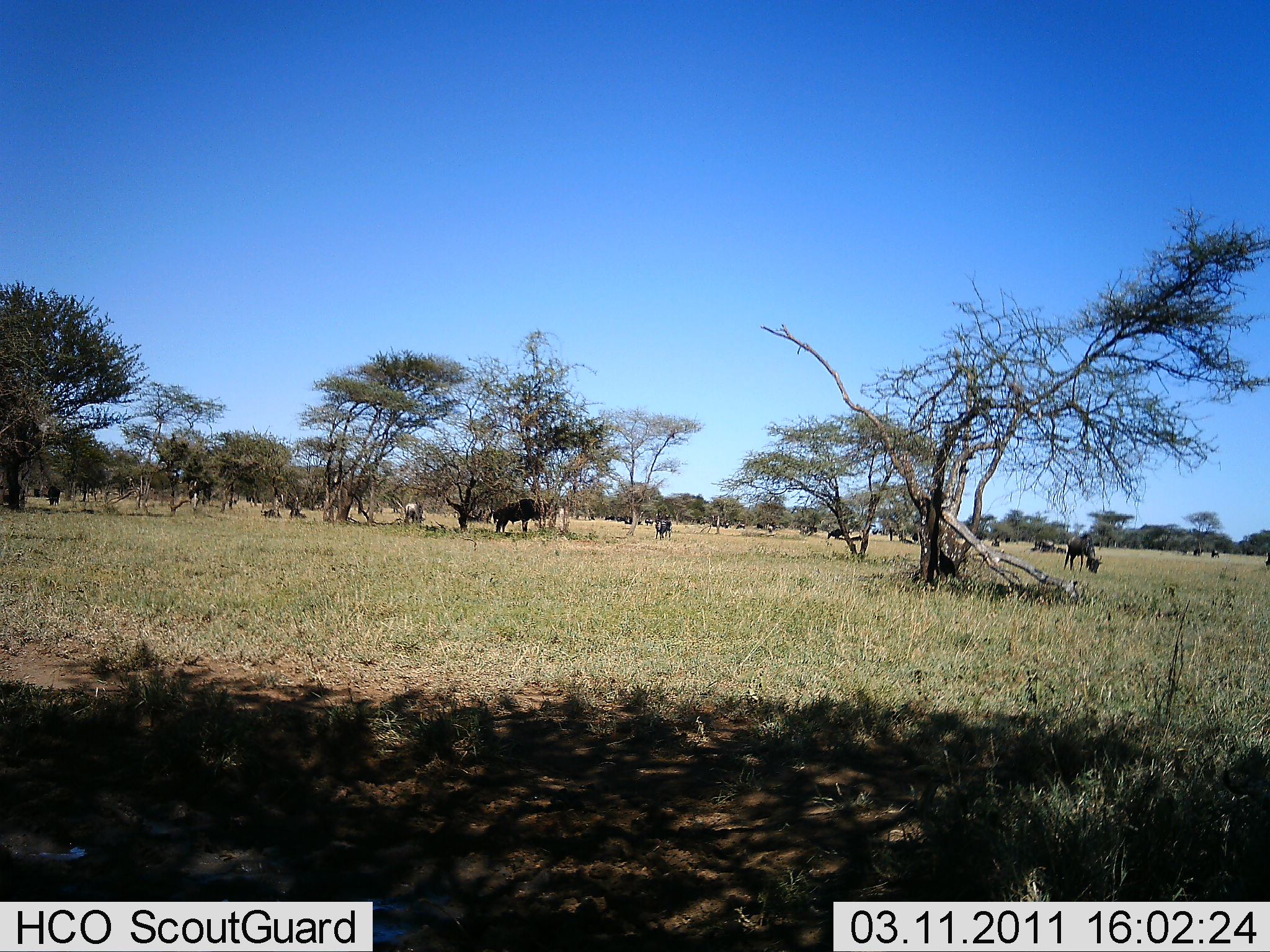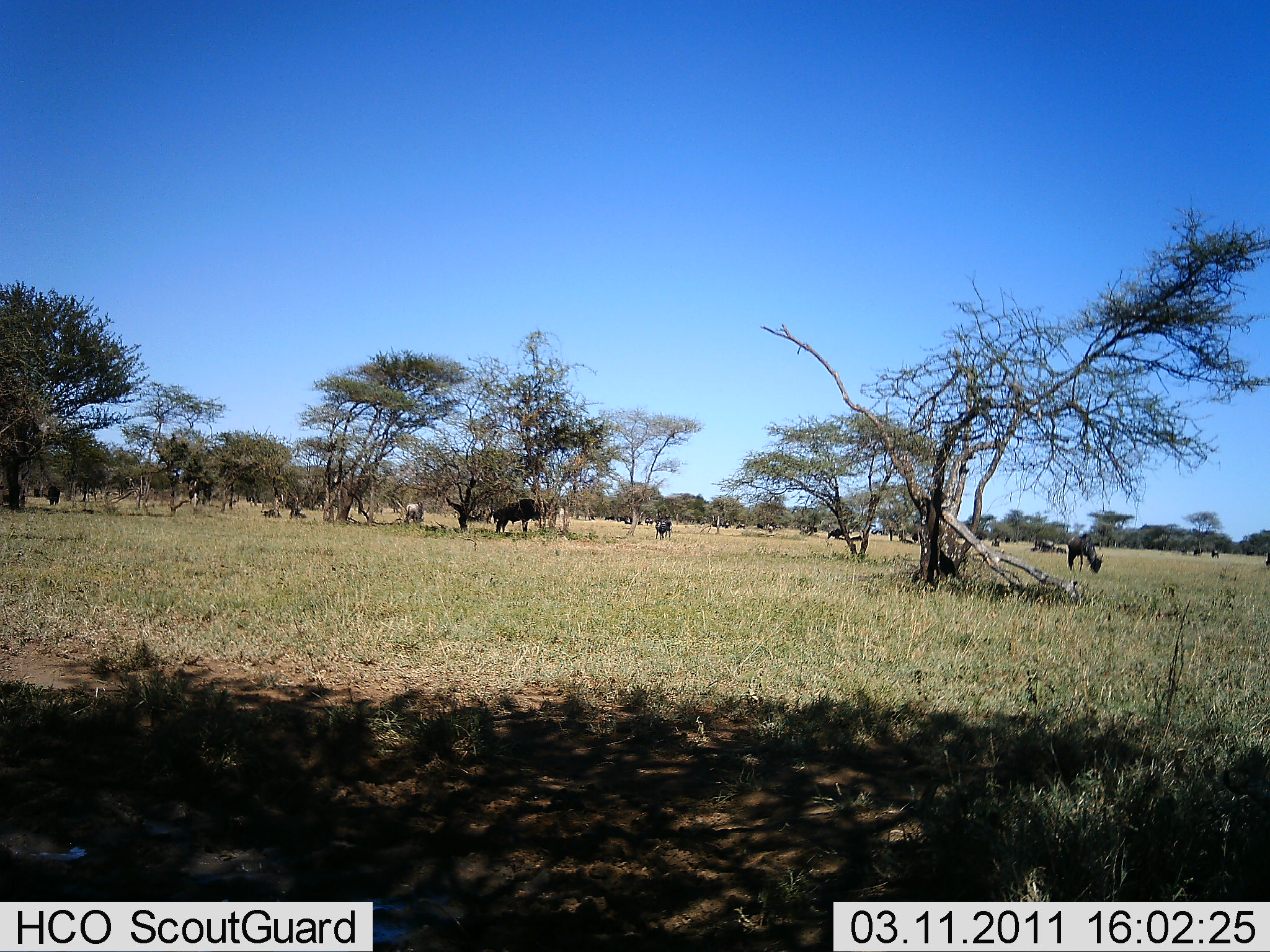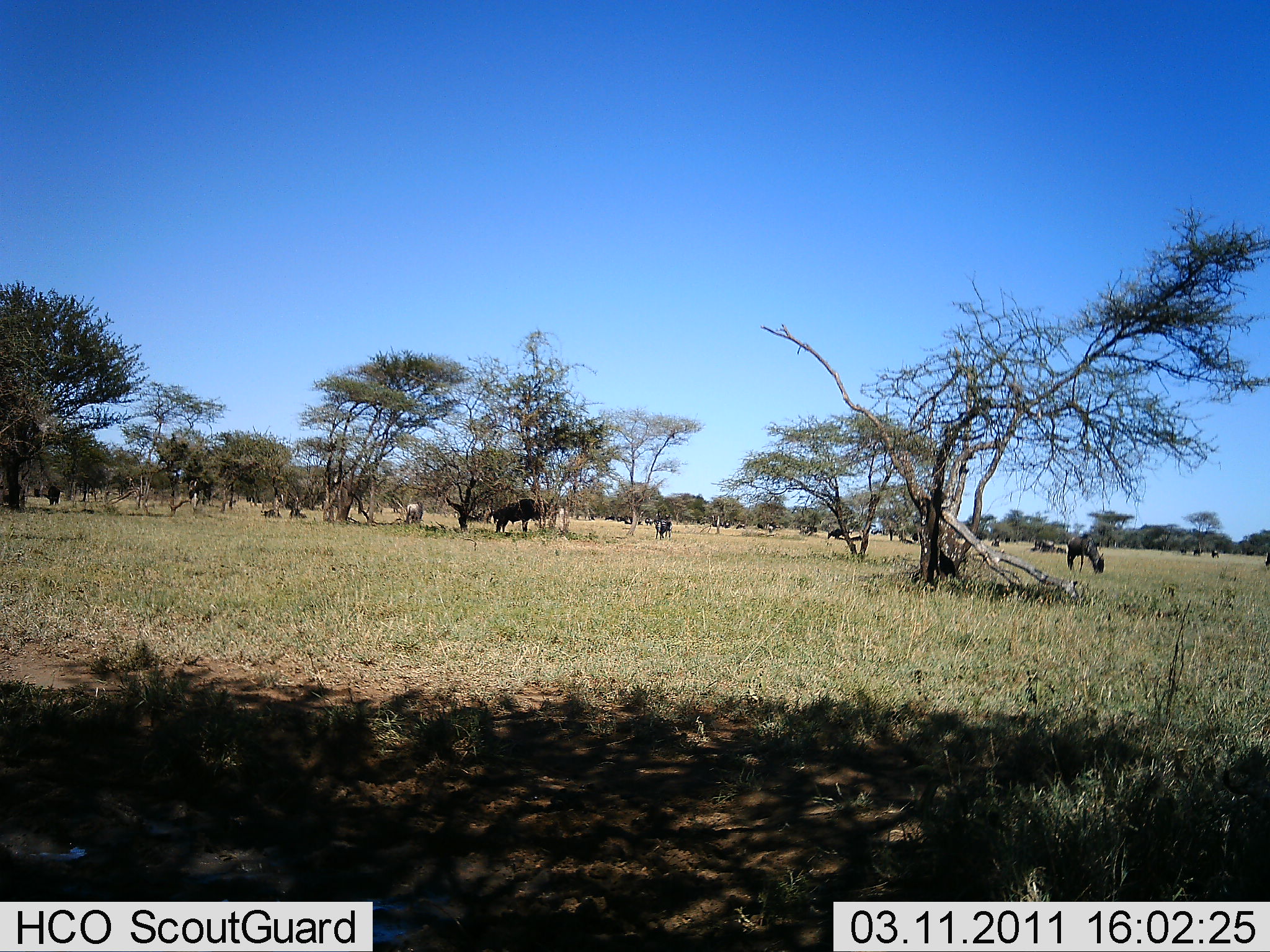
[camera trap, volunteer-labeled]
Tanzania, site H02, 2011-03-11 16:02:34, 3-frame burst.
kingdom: Animalia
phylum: Chordata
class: Mammalia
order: Artiodactyla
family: Bovidae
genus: Connochaetes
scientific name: Connochaetes taurinus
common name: blue wildebeest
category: wildebeest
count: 11-50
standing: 38%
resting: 0%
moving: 0%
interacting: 0%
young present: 0%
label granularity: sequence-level